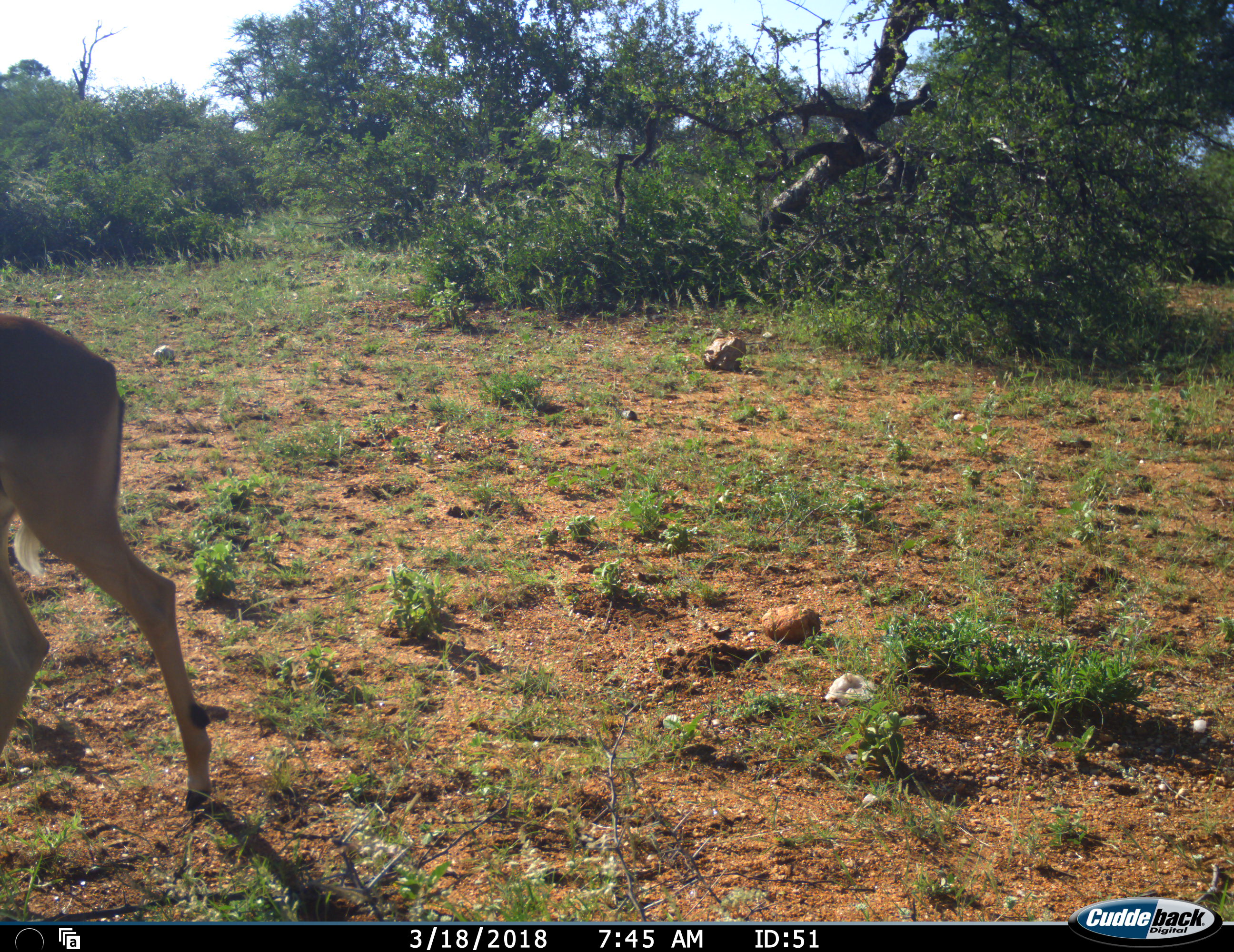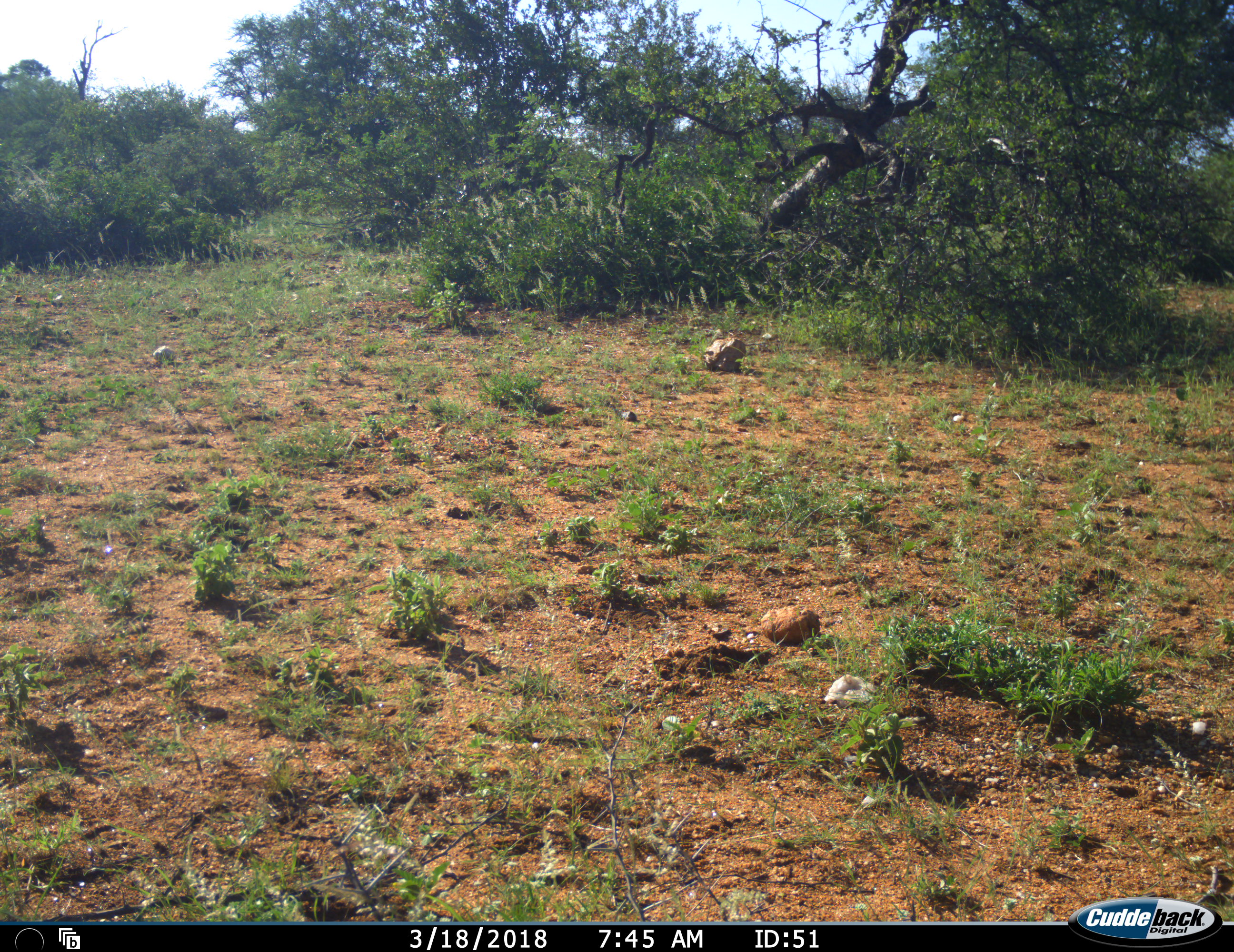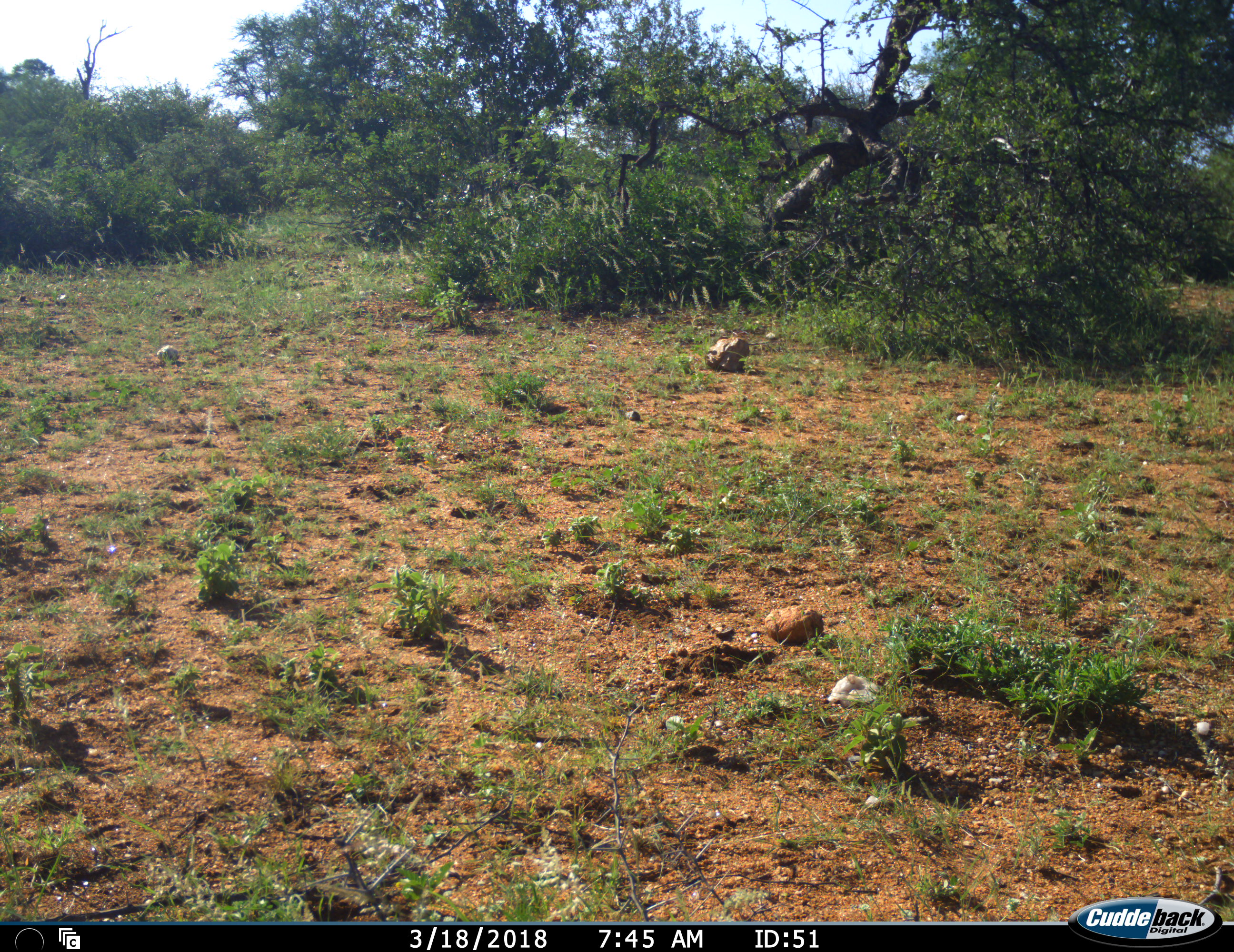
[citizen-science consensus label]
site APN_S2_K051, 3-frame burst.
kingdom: Animalia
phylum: Chordata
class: Mammalia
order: Artiodactyla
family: Bovidae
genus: Aepyceros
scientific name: Aepyceros melampus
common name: impala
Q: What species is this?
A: Impala (Aepyceros melampus).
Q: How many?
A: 1.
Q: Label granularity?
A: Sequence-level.